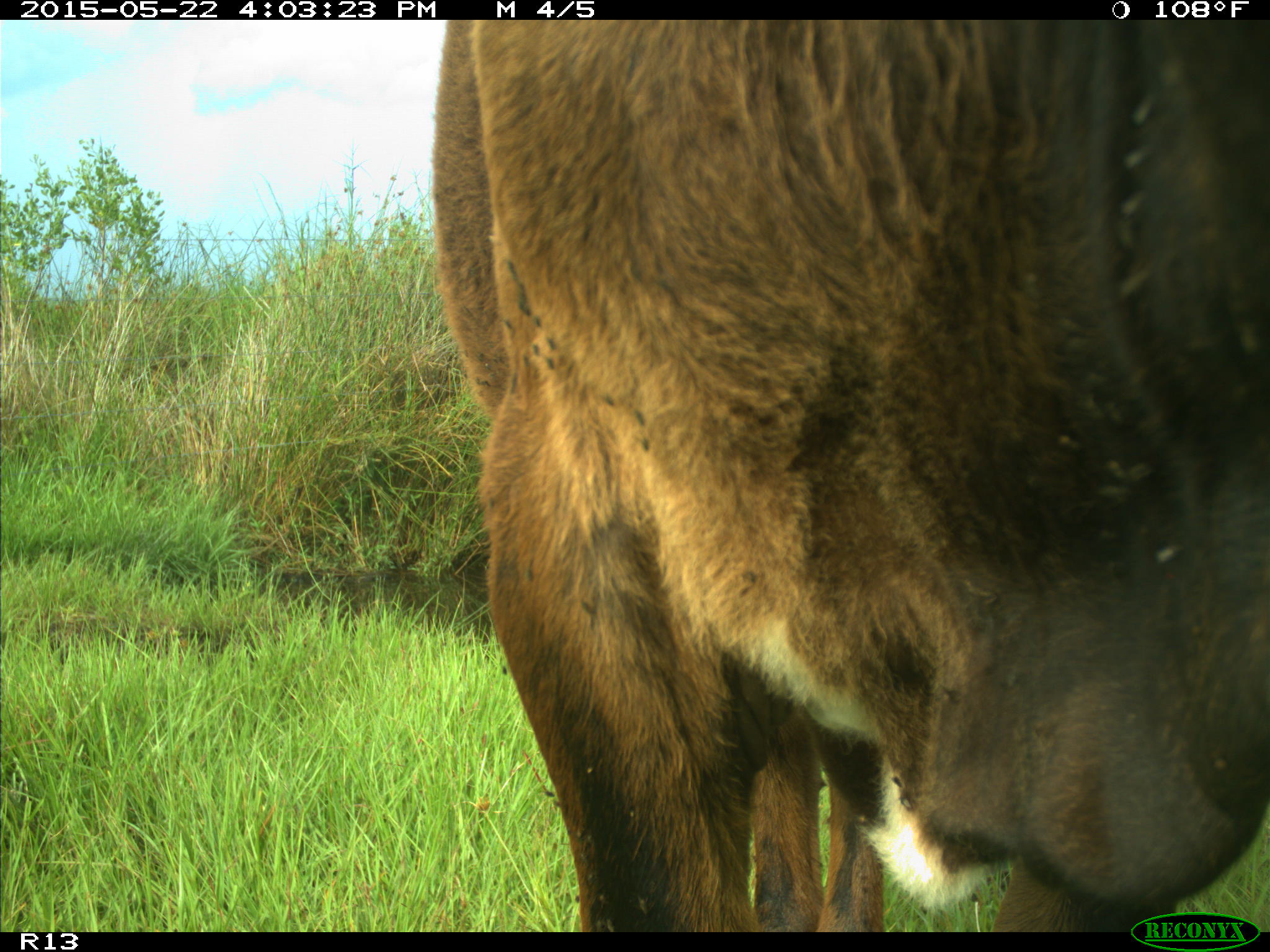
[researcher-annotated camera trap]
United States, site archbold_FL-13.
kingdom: Animalia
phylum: Chordata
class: Mammalia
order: Artiodactyla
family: Bovidae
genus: Bos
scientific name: Bos taurus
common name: domestic cow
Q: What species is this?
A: Bos taurus (domestic cow).